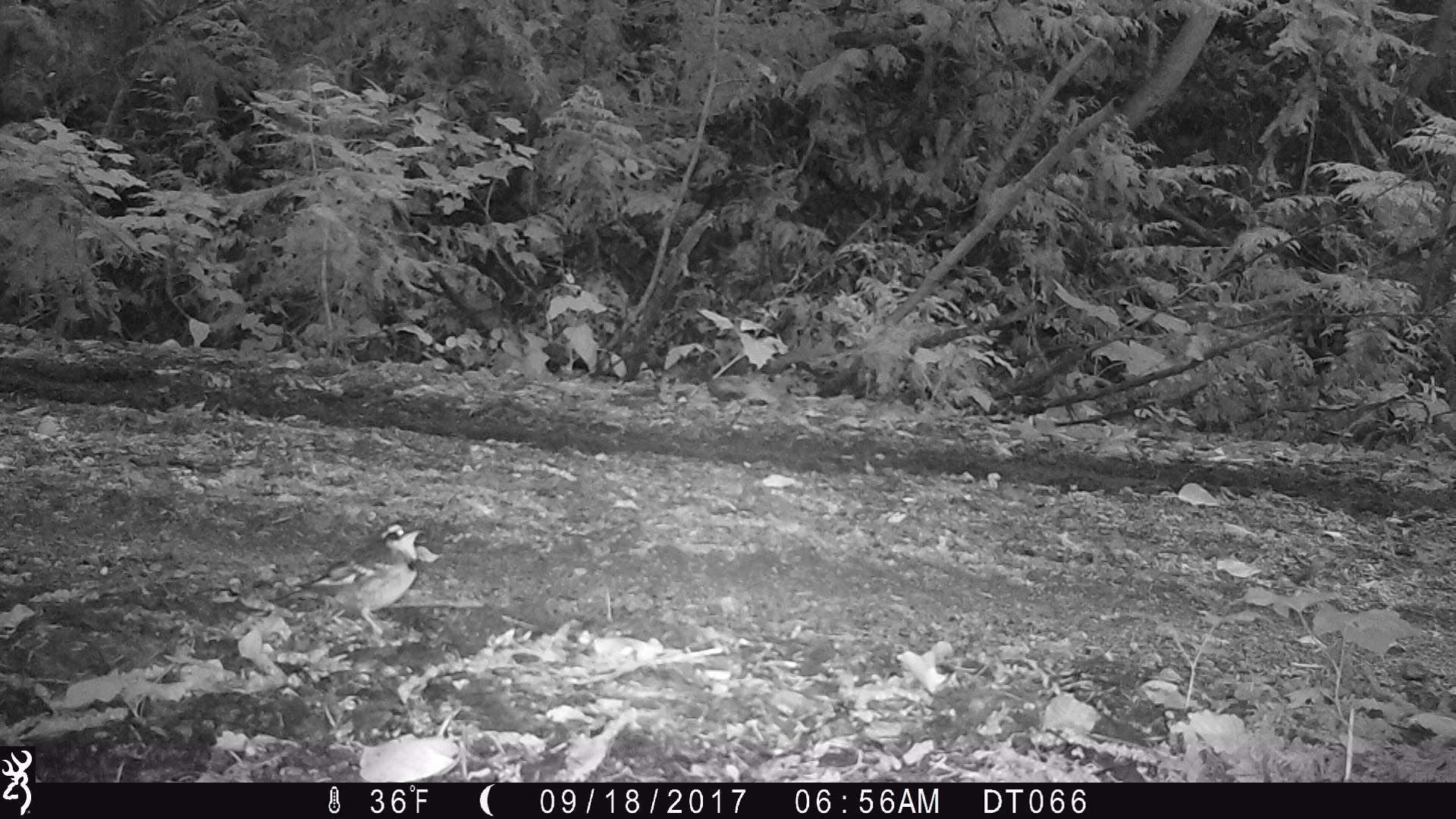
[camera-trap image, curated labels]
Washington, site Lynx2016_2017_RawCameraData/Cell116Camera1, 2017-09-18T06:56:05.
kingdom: Animalia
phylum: Chordata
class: Aves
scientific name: Aves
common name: birds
Aves (birds). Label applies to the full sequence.